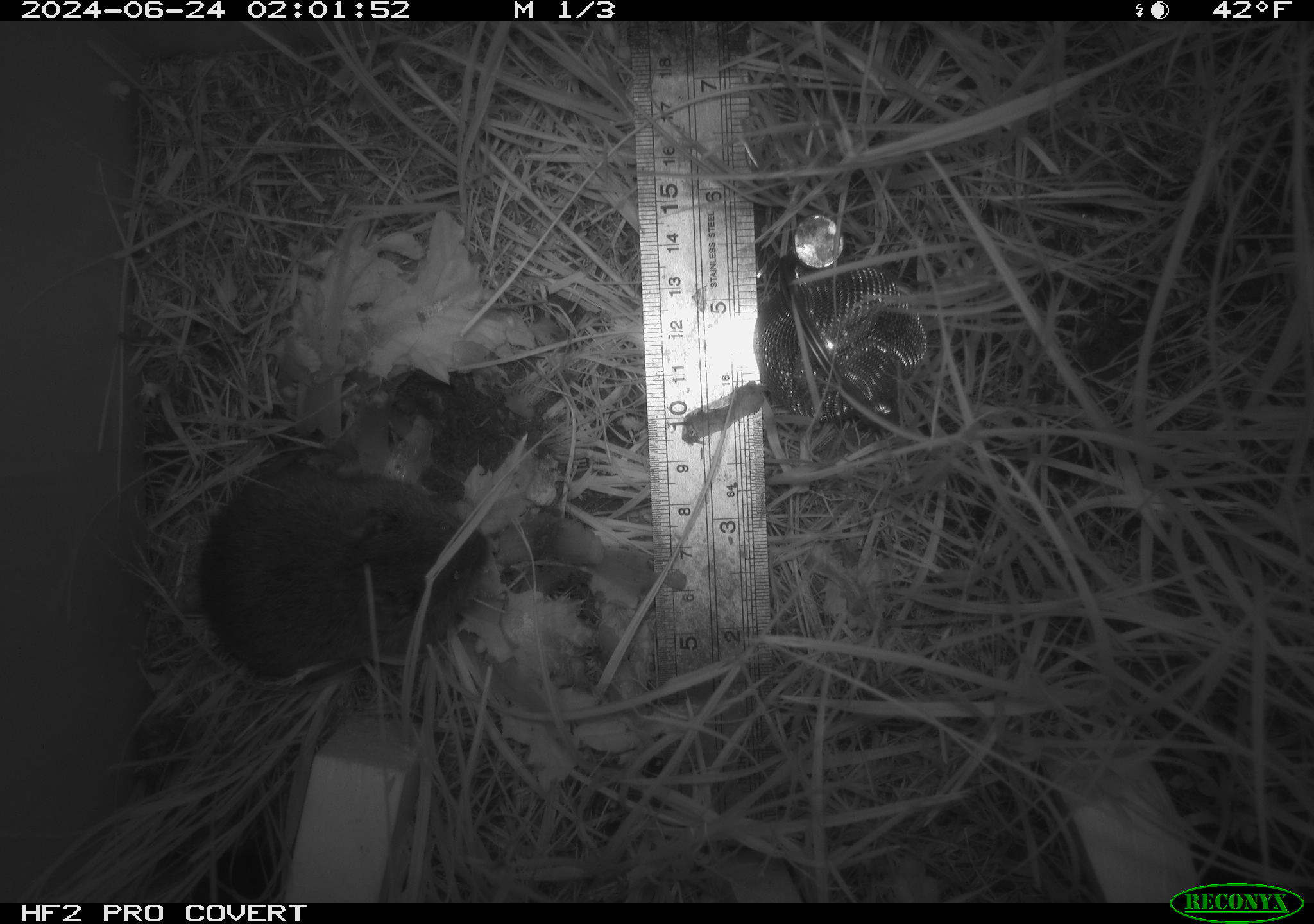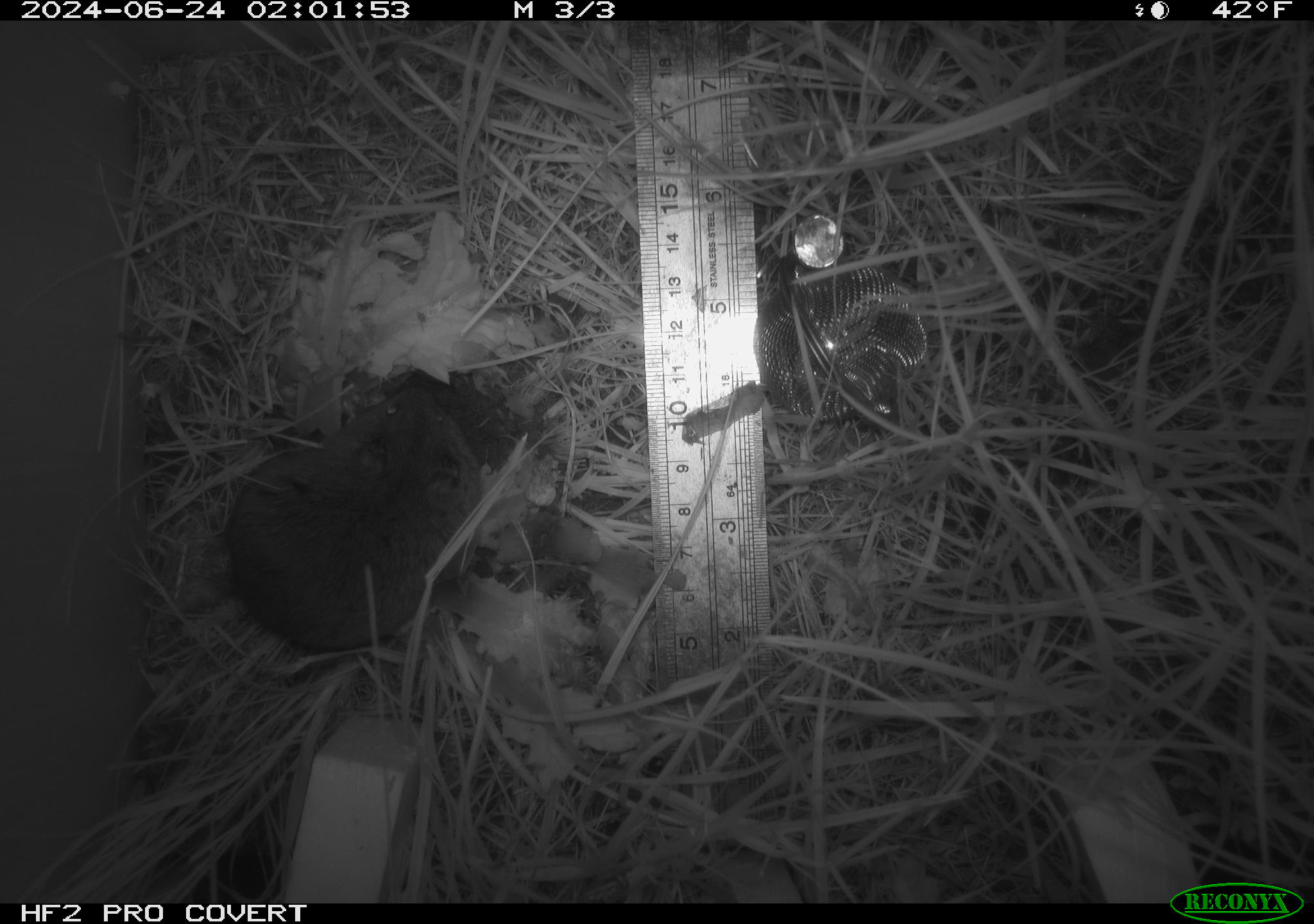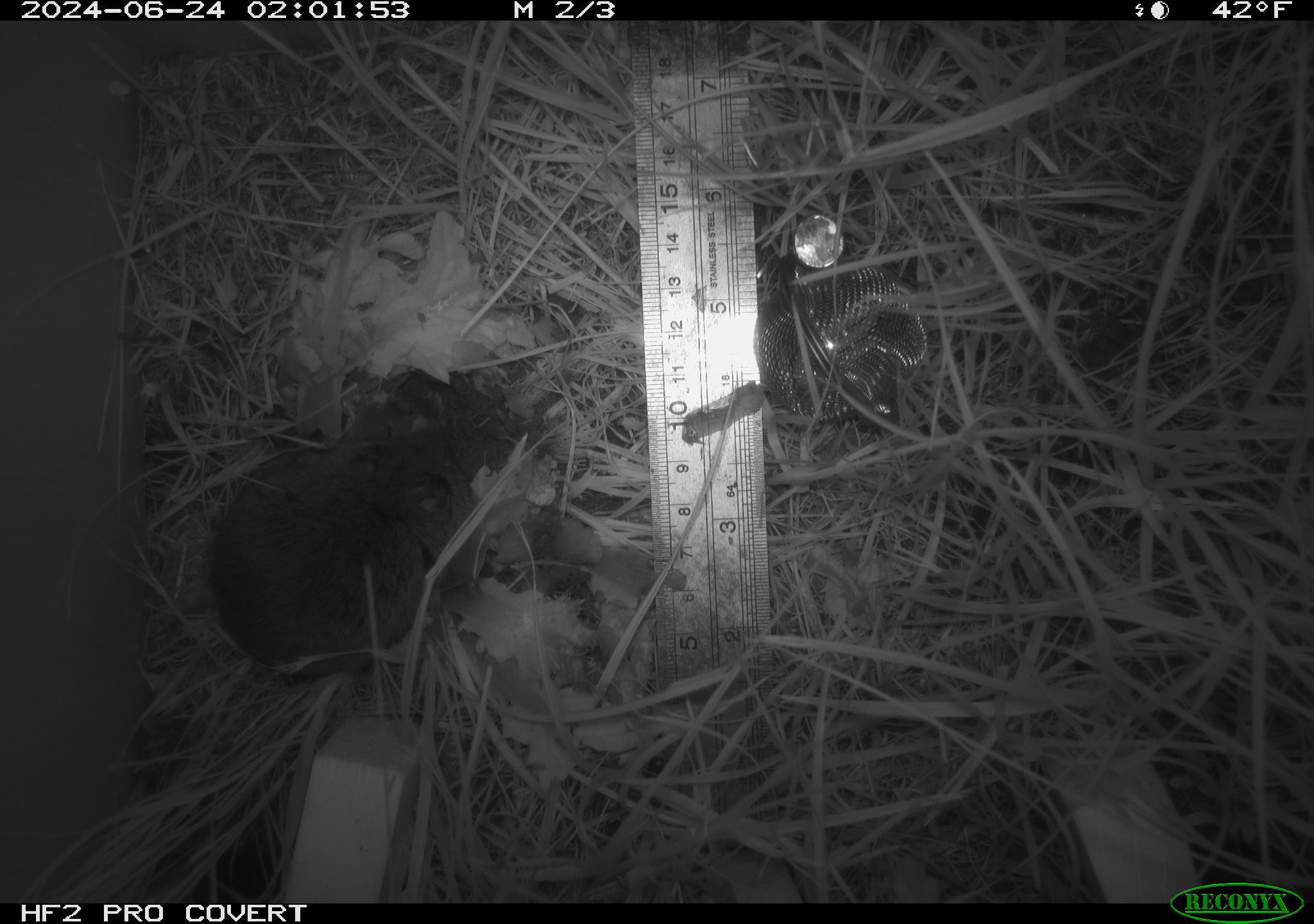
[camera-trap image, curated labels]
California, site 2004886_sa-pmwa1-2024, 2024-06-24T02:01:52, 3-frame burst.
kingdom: Animalia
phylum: Chordata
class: Mammalia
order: Rodentia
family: Cricetidae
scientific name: Arvicolinae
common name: voles, lemmings, and muskrats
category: arvicolinae subfamily